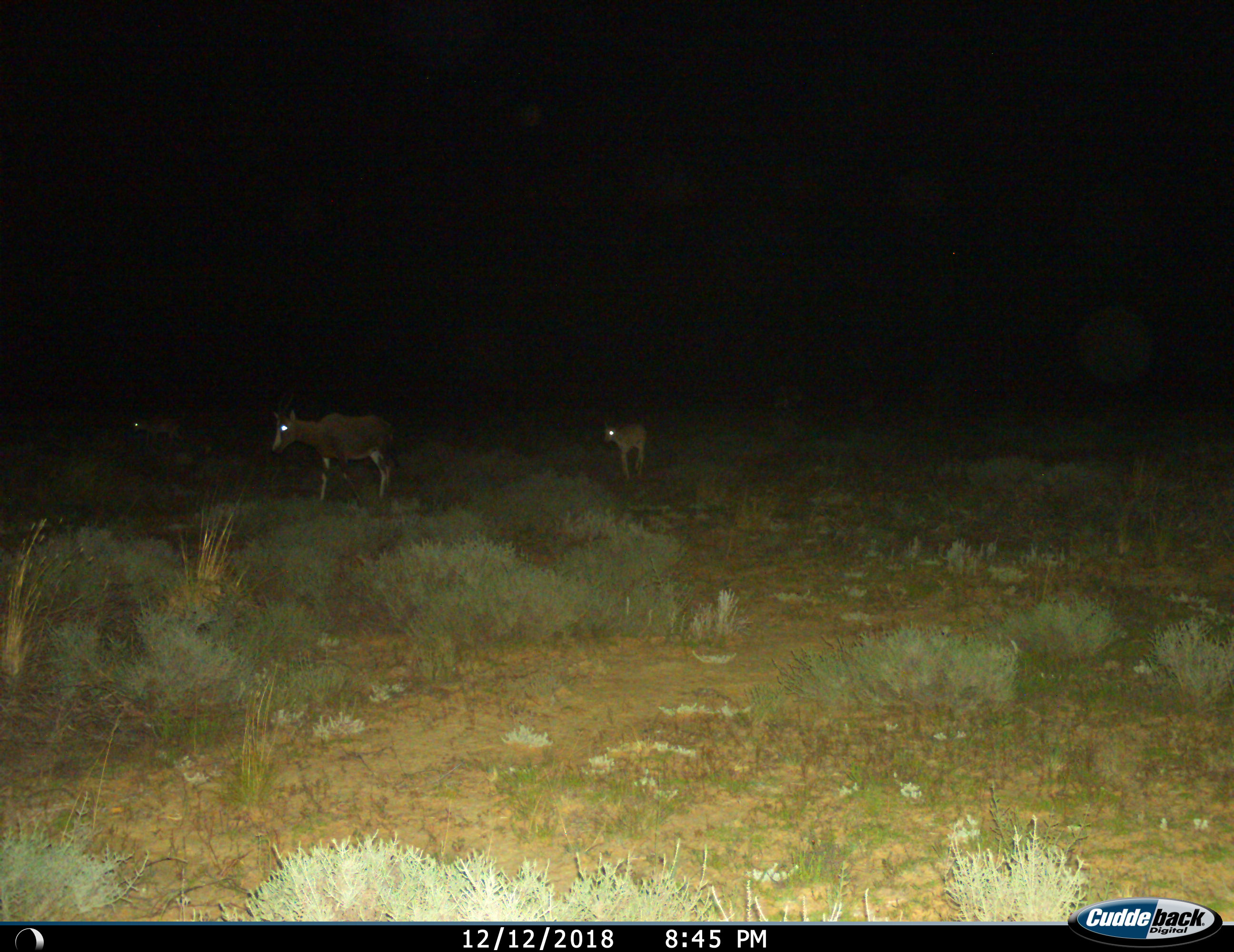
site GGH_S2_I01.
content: unidentified animal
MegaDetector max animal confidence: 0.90